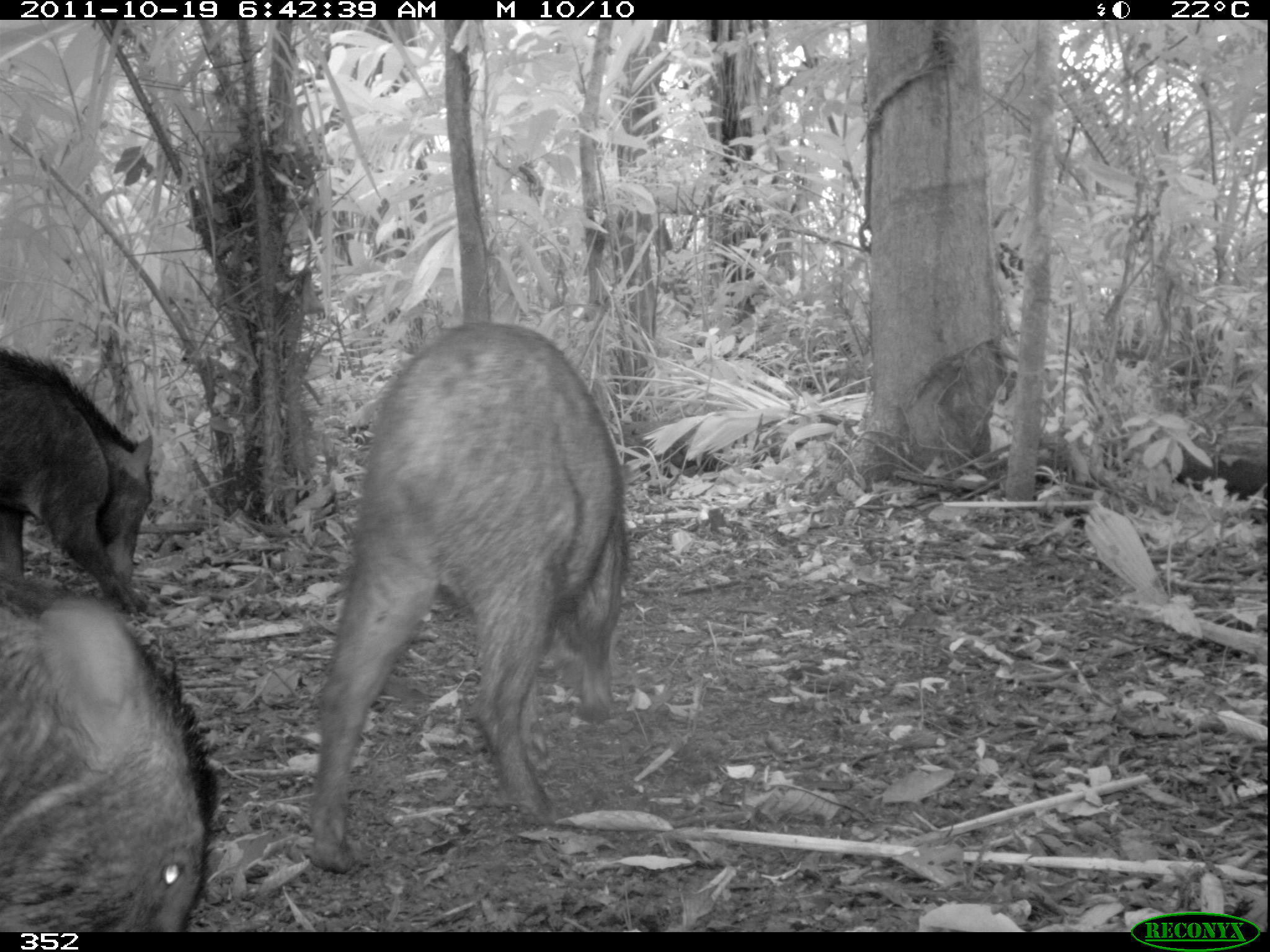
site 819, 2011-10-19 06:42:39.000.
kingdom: Animalia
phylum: Chordata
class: Mammalia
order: Artiodactyla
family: Tayassuidae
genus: Tayassu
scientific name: Tayassu pecari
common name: white-lipped peccary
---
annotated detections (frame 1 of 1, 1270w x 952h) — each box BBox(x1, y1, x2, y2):
tayassu pecari: BBox(303, 321, 627, 873); BBox(0, 560, 214, 932); BBox(0, 343, 157, 620)